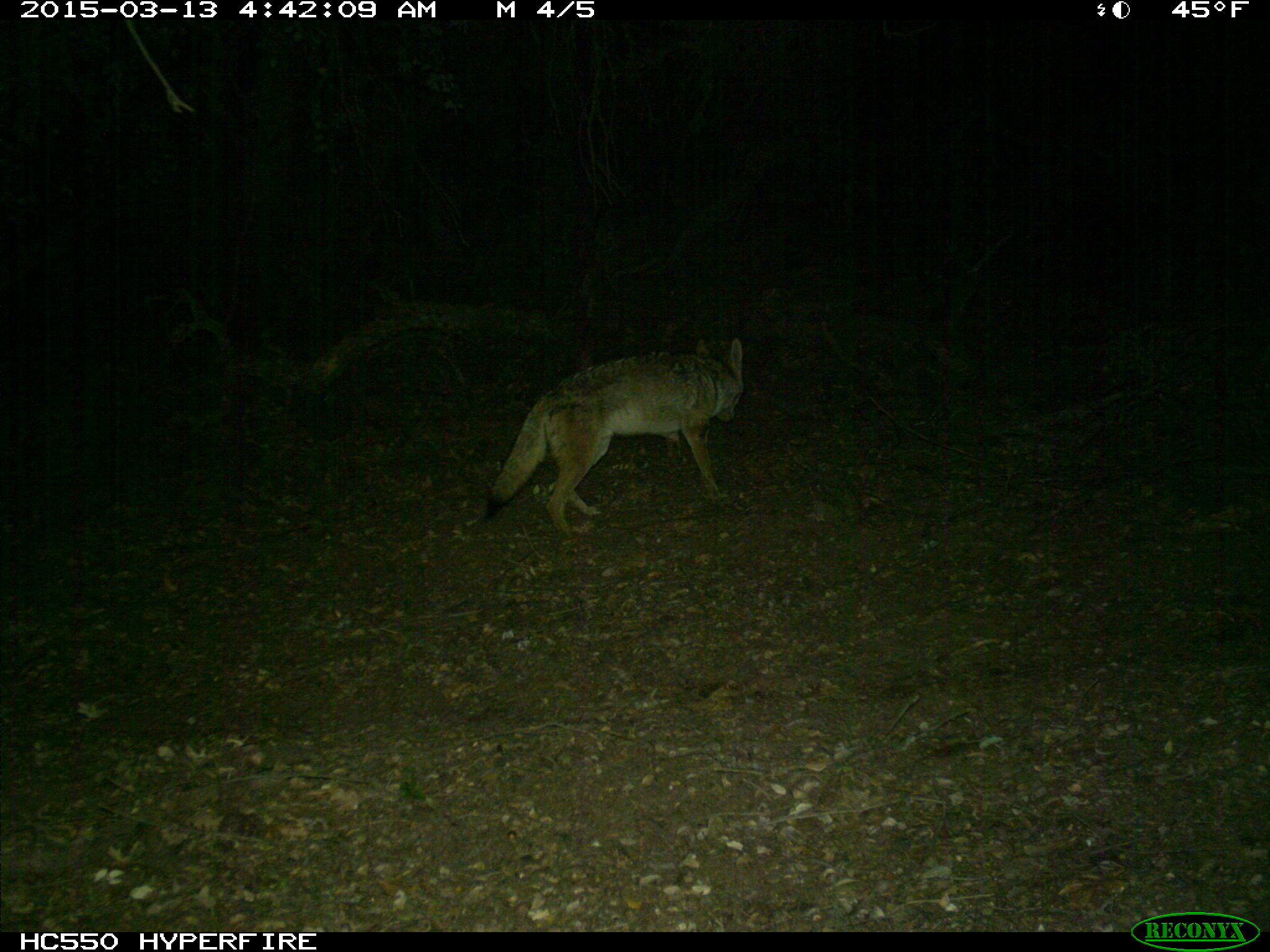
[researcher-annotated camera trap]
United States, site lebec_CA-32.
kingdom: Animalia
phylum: Chordata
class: Mammalia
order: Carnivora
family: Canidae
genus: Canis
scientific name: Canis latrans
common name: coyote